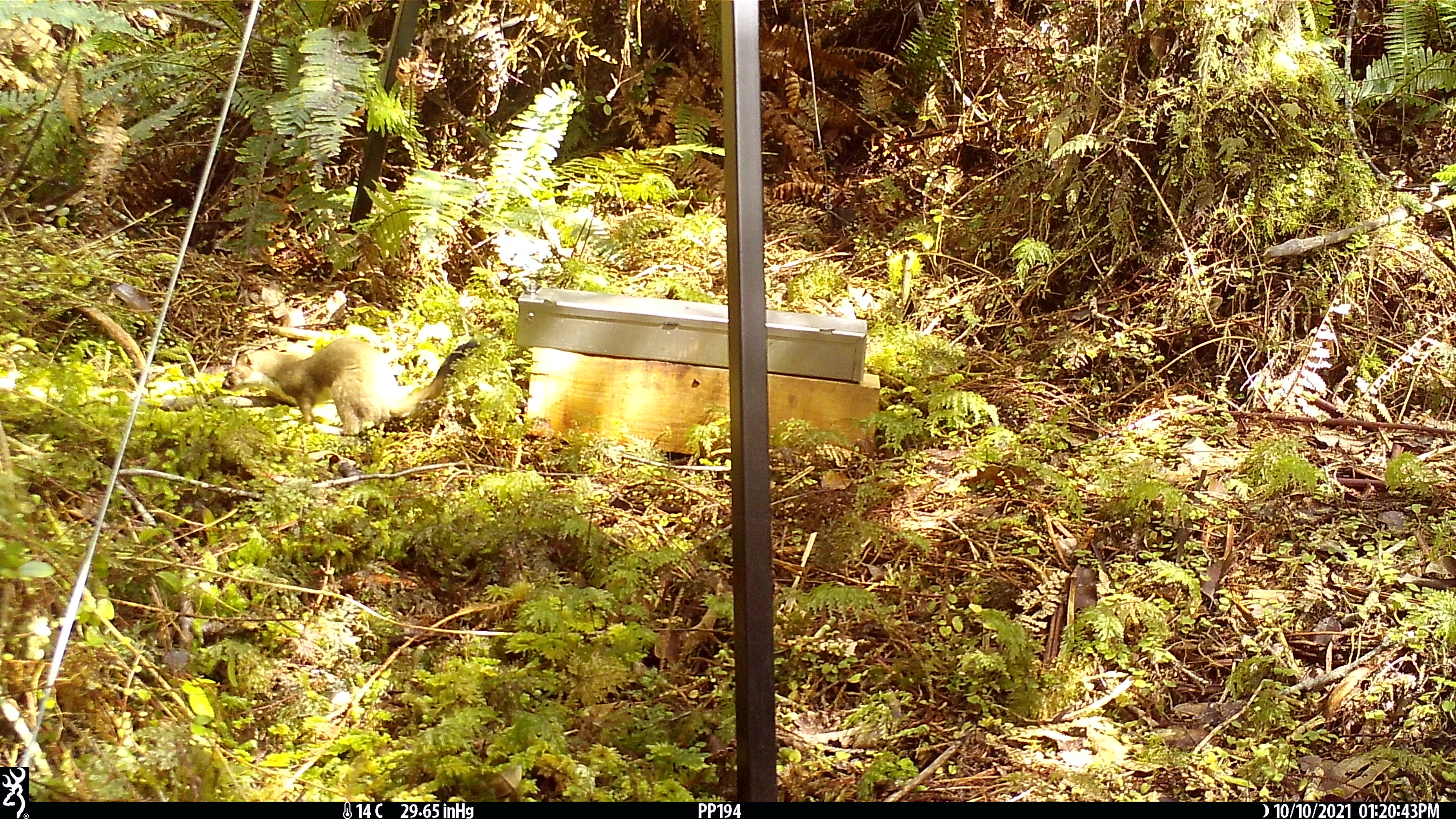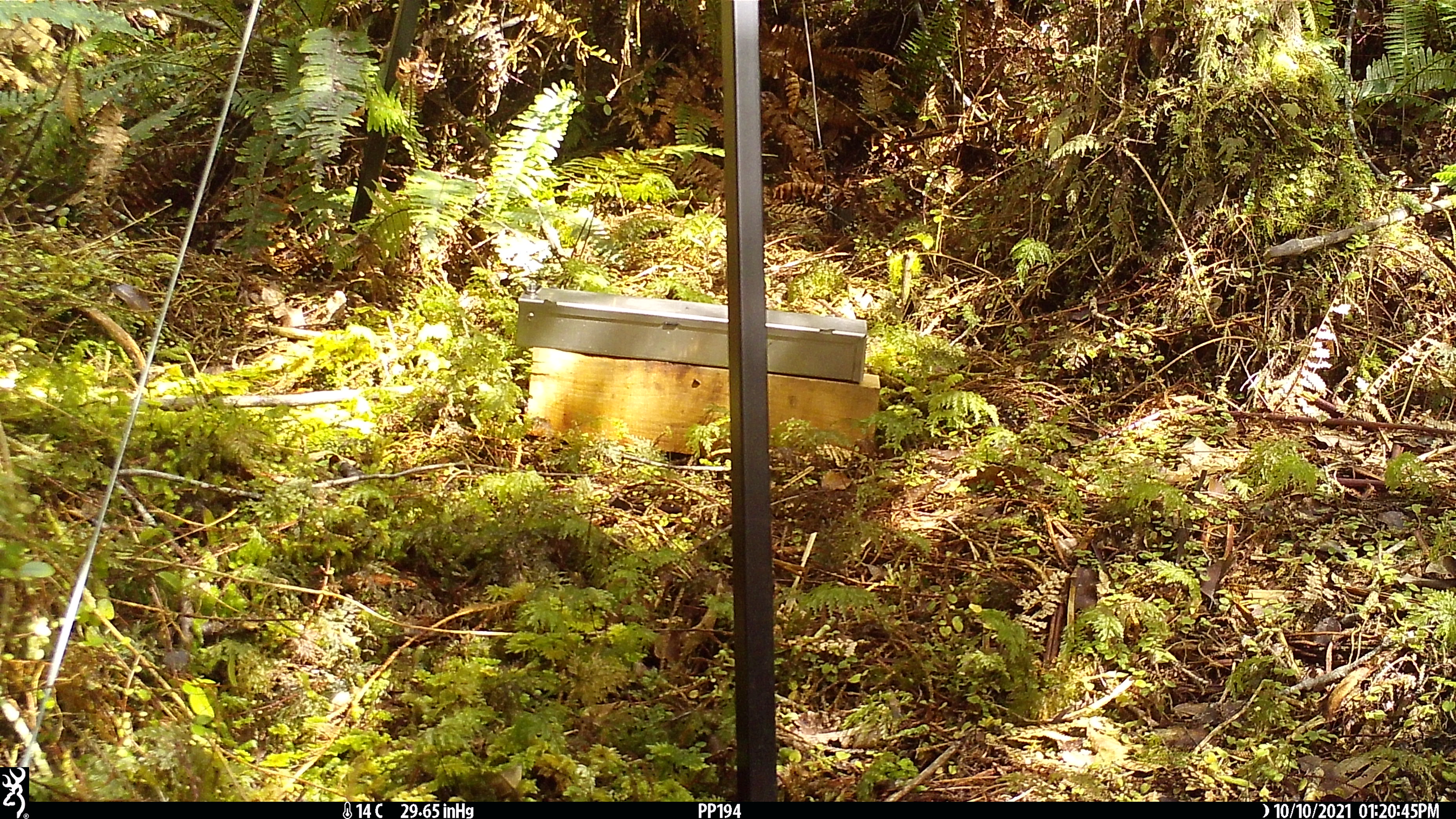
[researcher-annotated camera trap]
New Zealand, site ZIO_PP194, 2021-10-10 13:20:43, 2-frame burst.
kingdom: Animalia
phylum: Chordata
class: Mammalia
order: Carnivora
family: Mustelidae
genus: Mustela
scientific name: Mustela erminea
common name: stoat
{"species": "stoat (Mustela erminea)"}